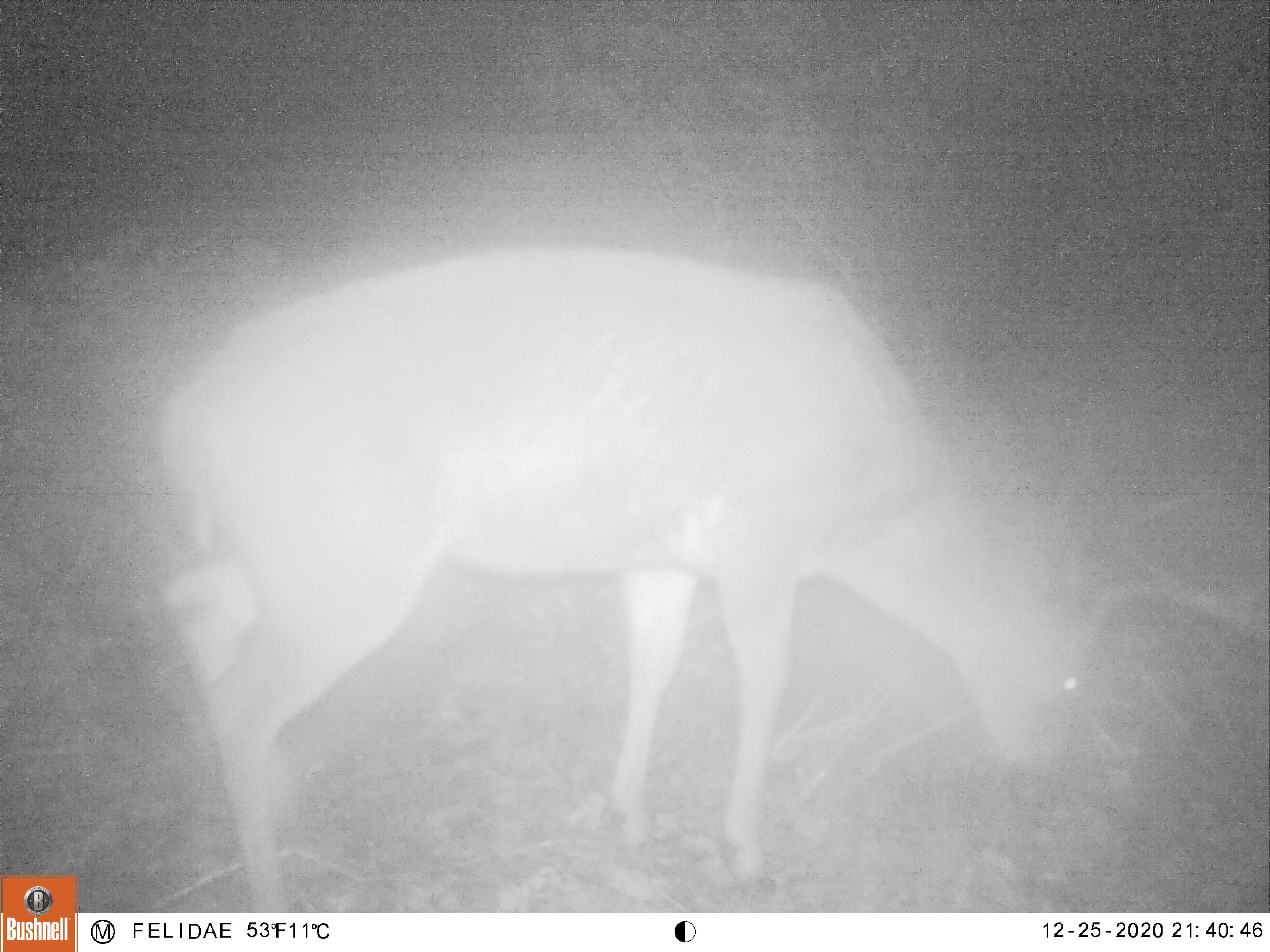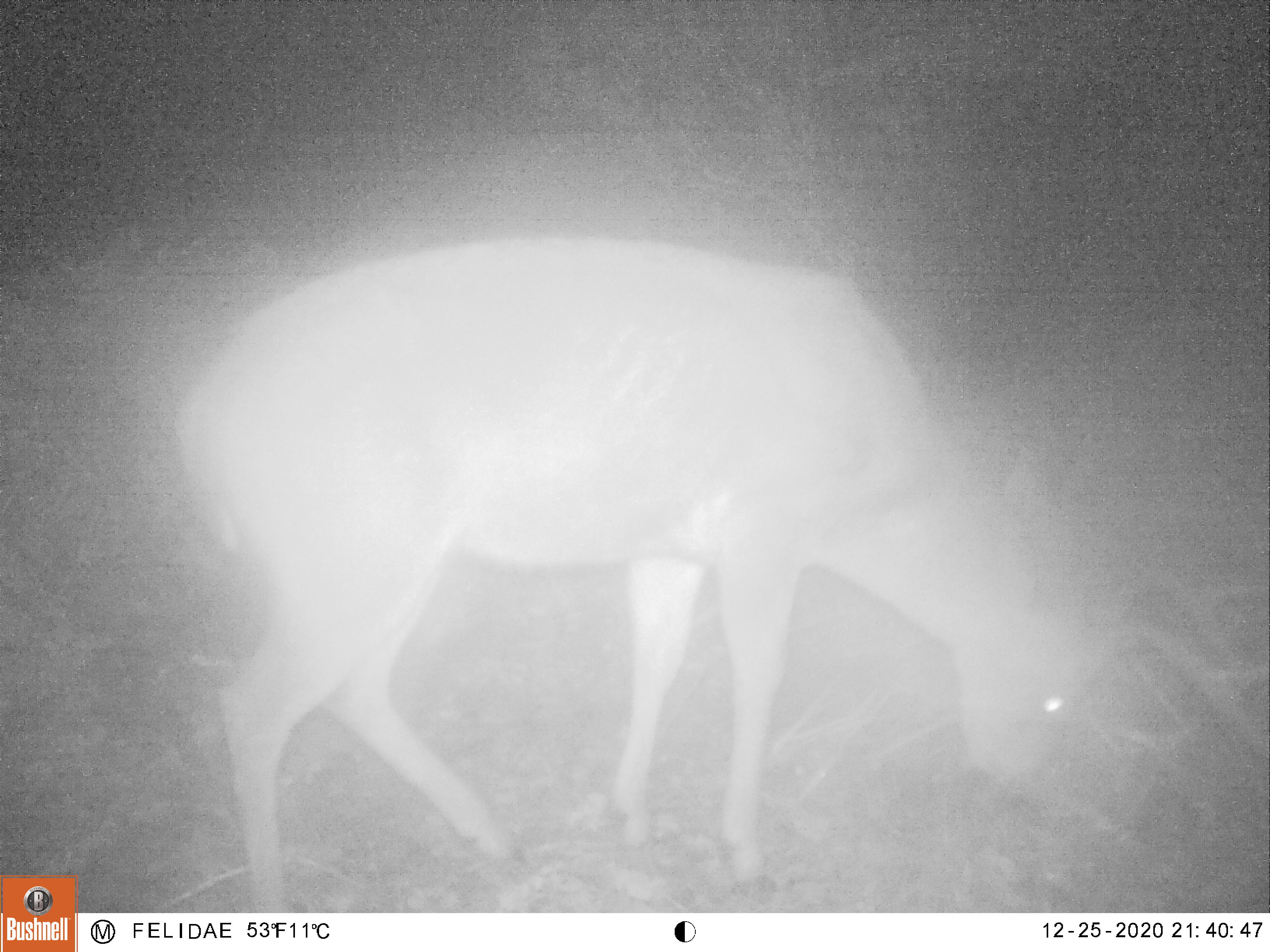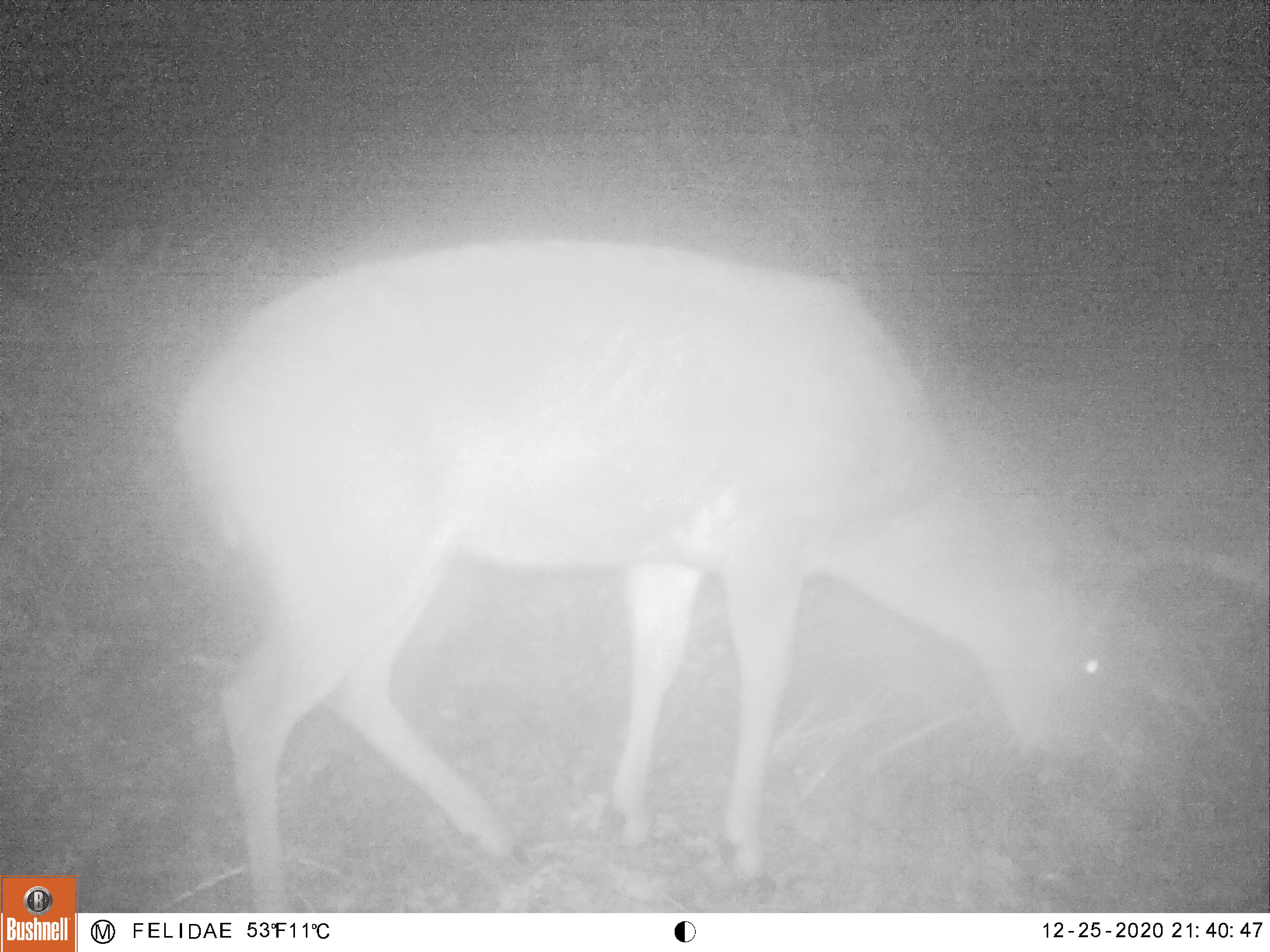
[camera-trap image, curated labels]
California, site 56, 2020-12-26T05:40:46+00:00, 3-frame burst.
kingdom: Animalia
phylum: Chordata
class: Mammalia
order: Artiodactyla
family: Cervidae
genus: Odocoileus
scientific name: Odocoileus hemionus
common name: mule deer